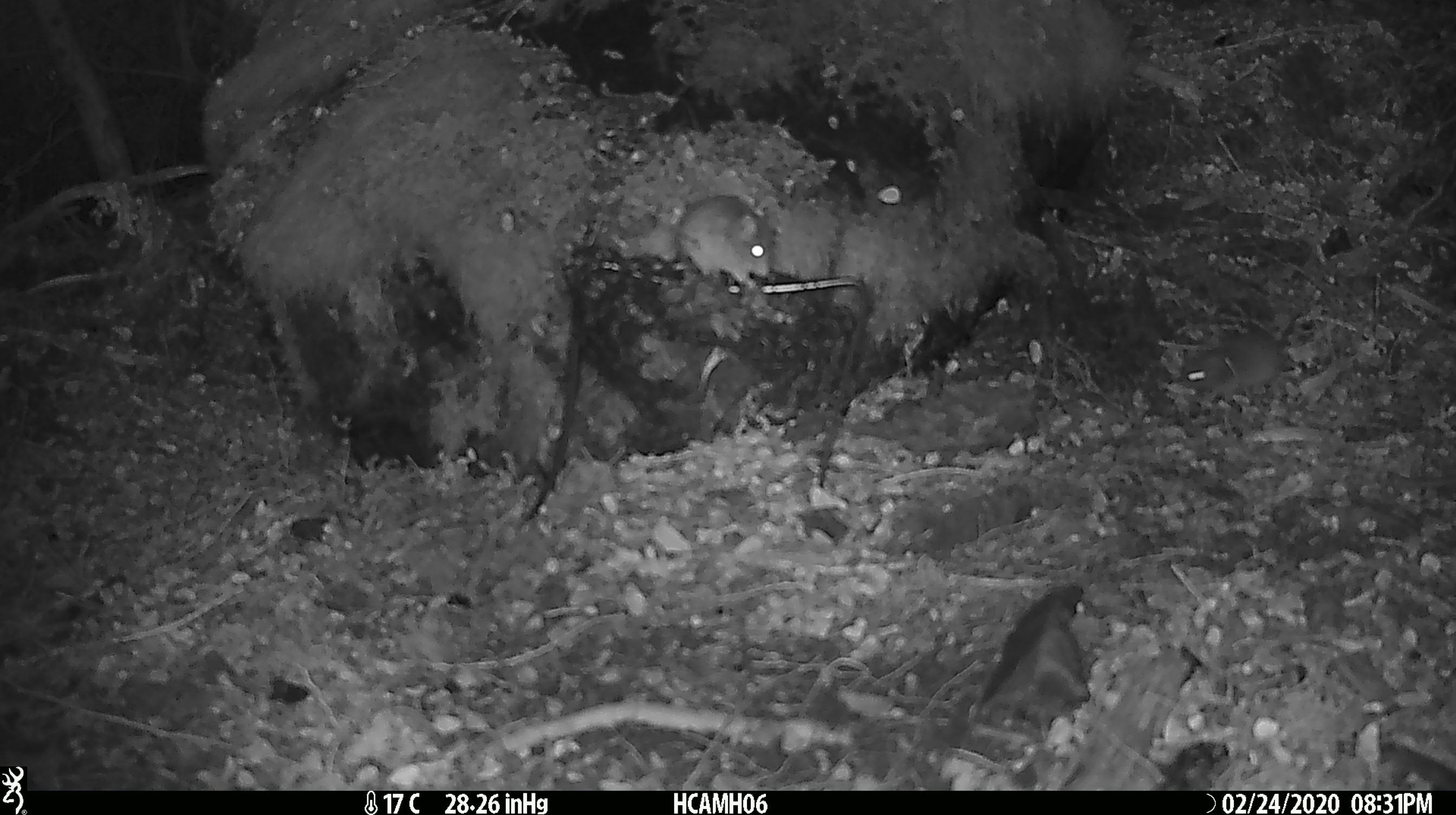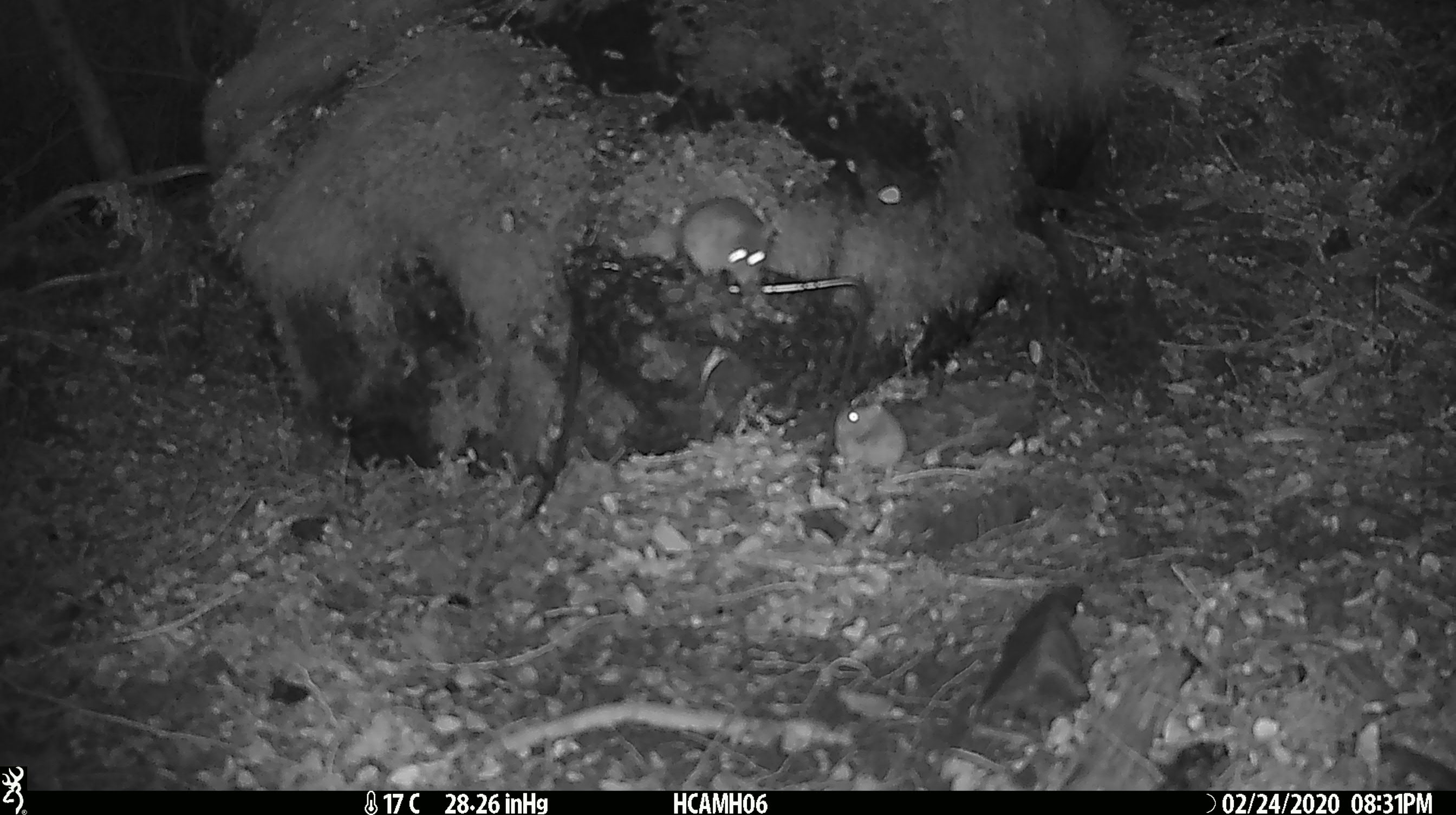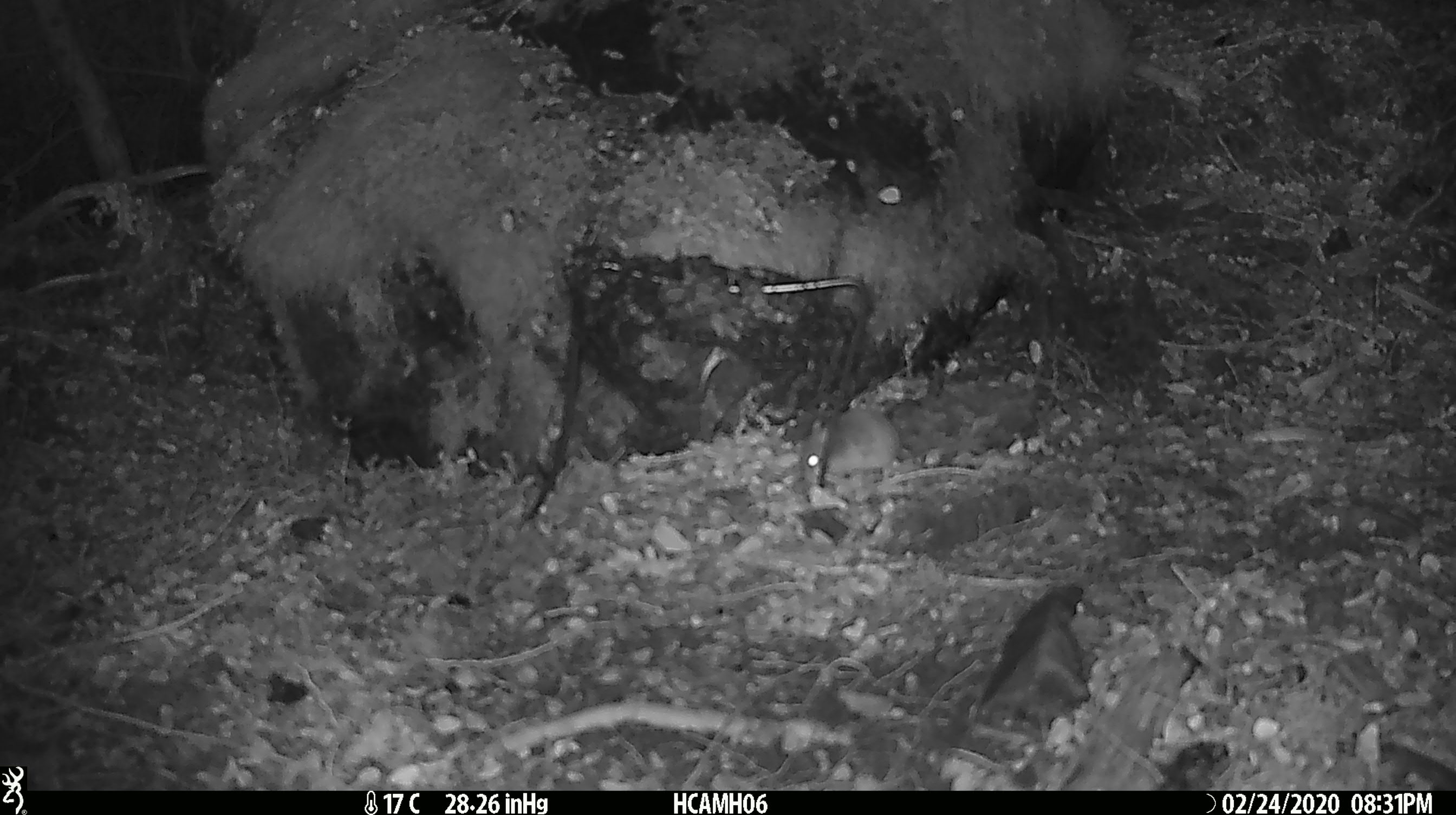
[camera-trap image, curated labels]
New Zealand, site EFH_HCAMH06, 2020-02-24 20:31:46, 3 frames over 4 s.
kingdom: Animalia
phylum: Chordata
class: Mammalia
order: Rodentia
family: Muridae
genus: Mus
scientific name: Mus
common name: mouse